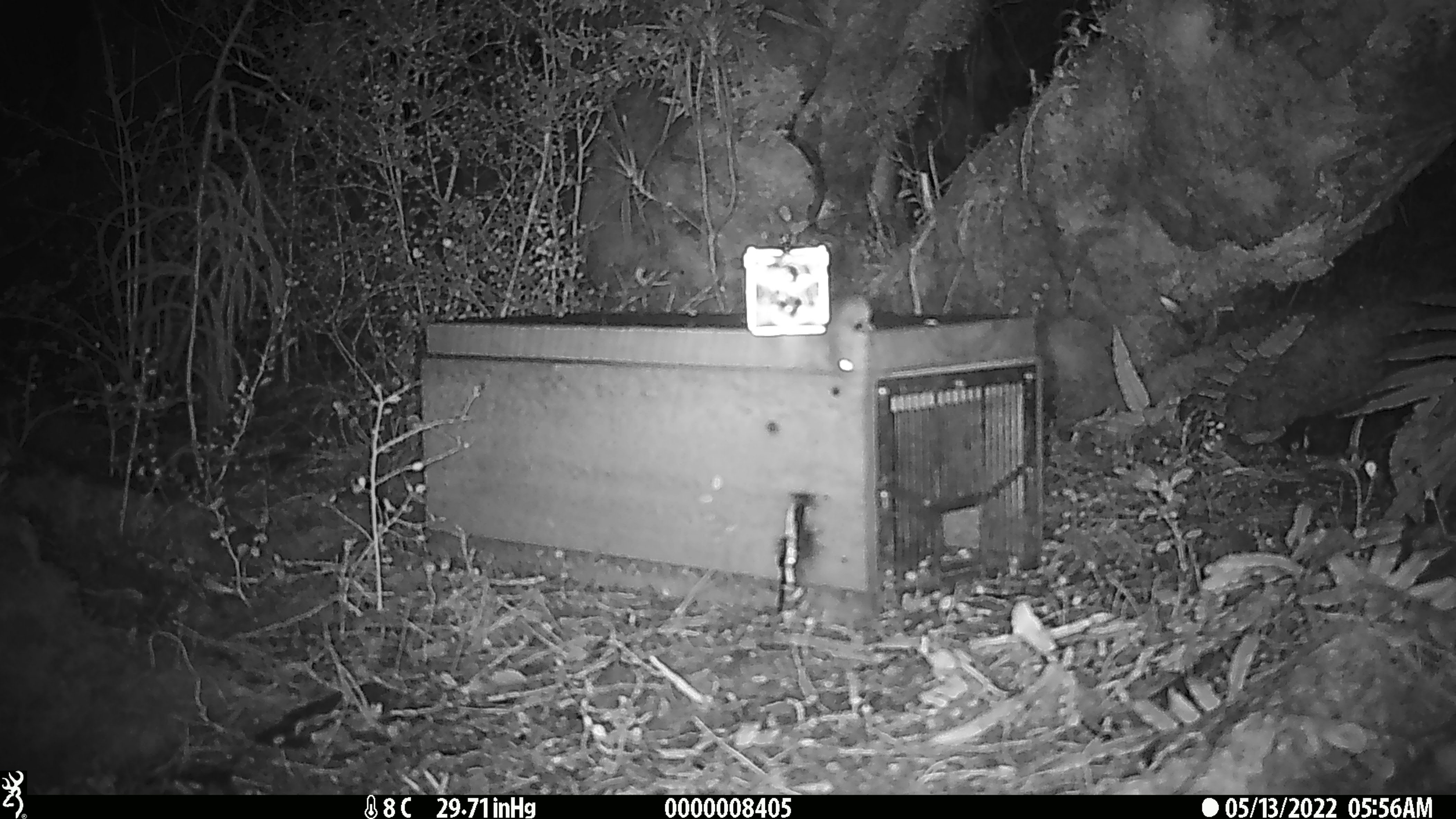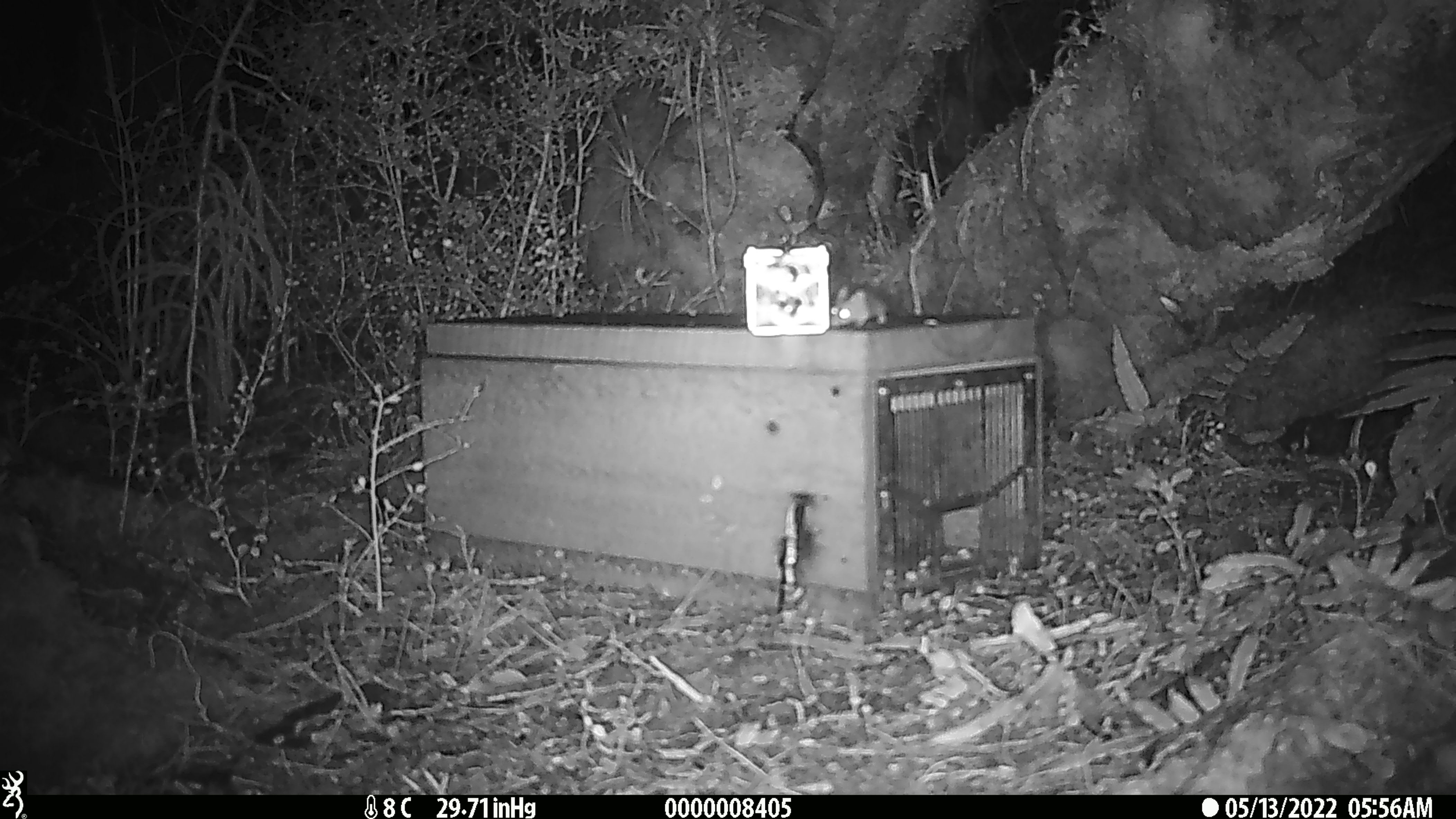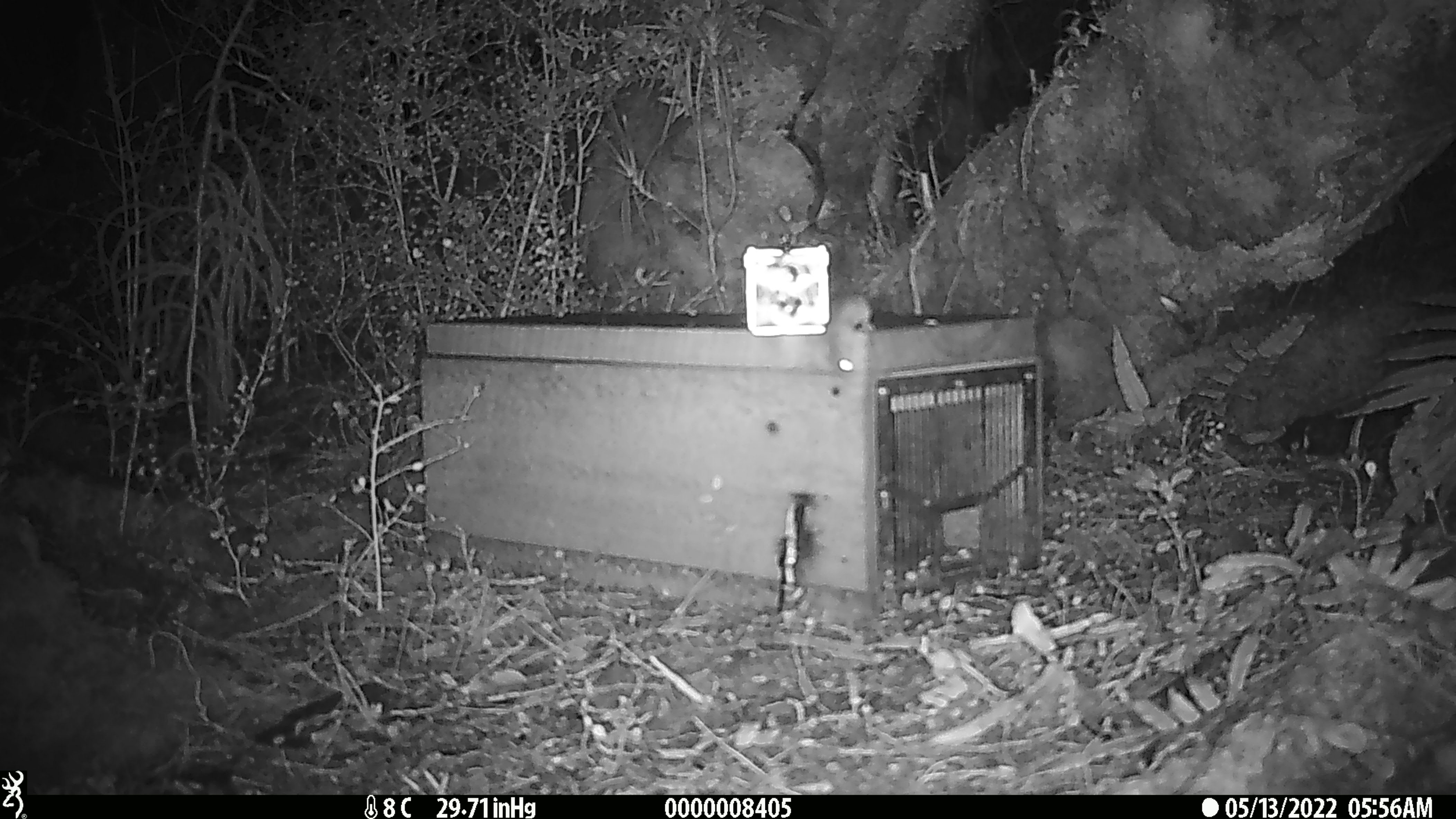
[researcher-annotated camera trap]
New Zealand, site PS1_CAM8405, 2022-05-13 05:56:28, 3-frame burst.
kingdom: Animalia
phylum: Chordata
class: Mammalia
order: Rodentia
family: Muridae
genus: Mus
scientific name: Mus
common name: mouse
Mouse (Mus).